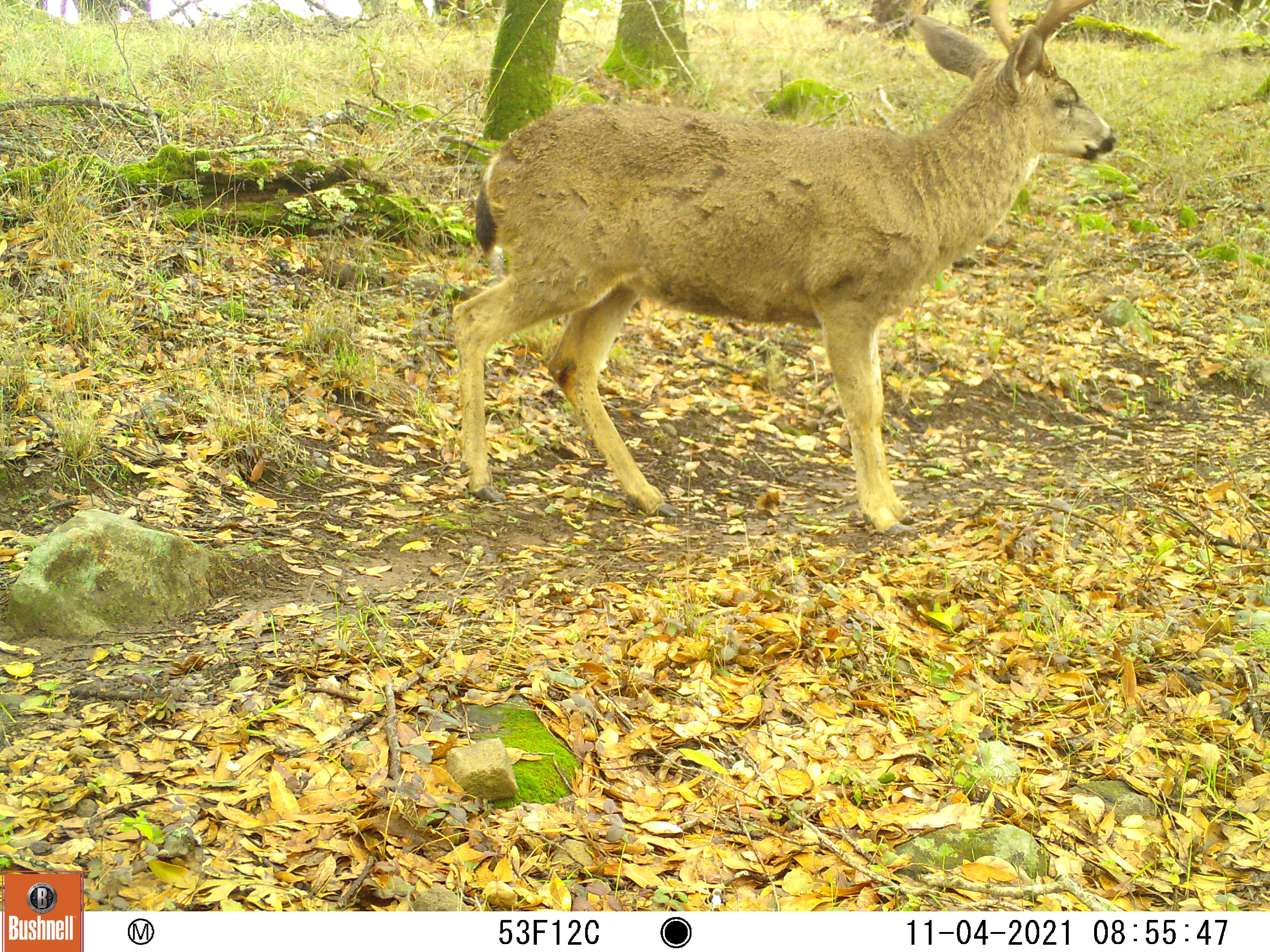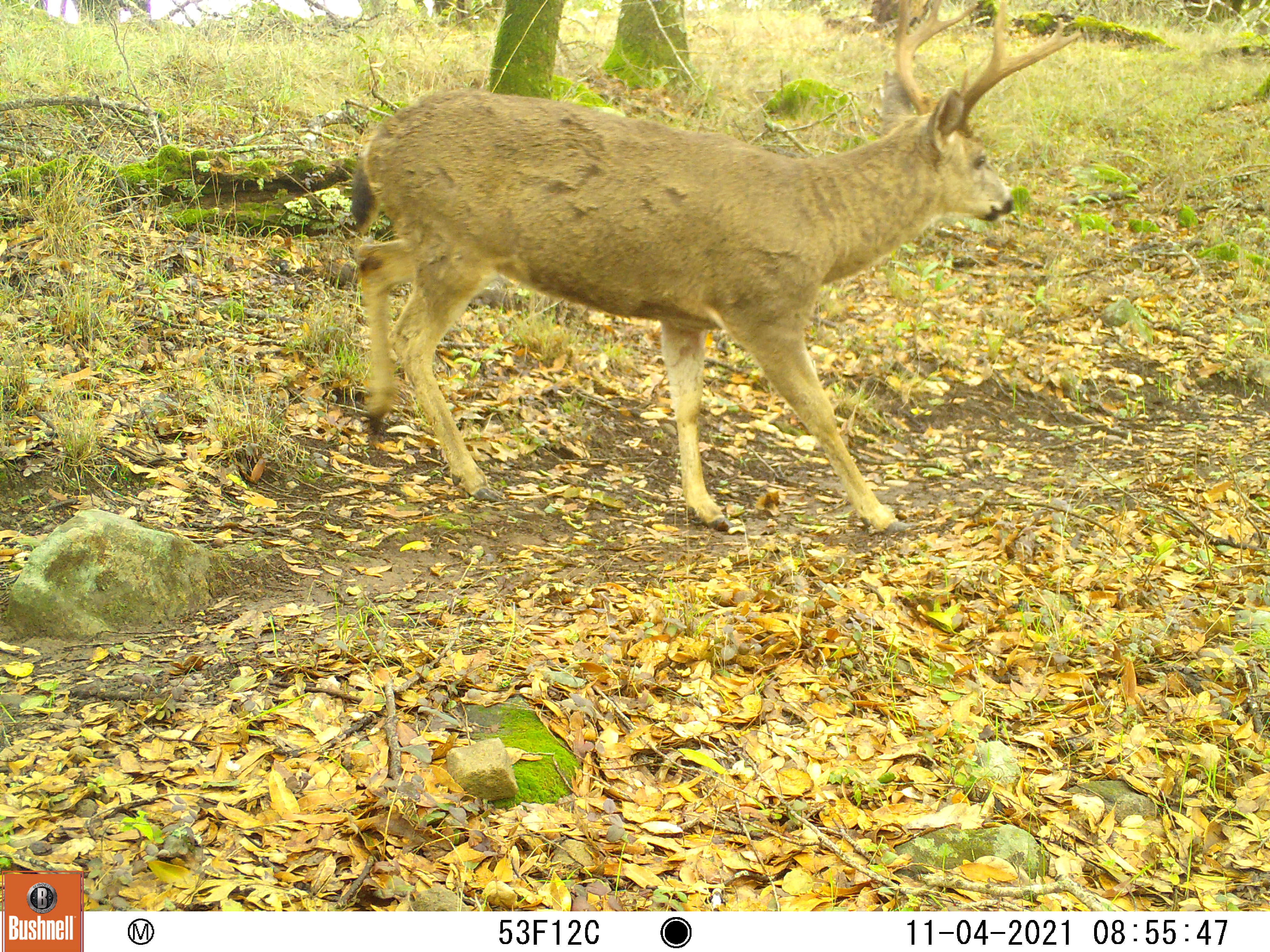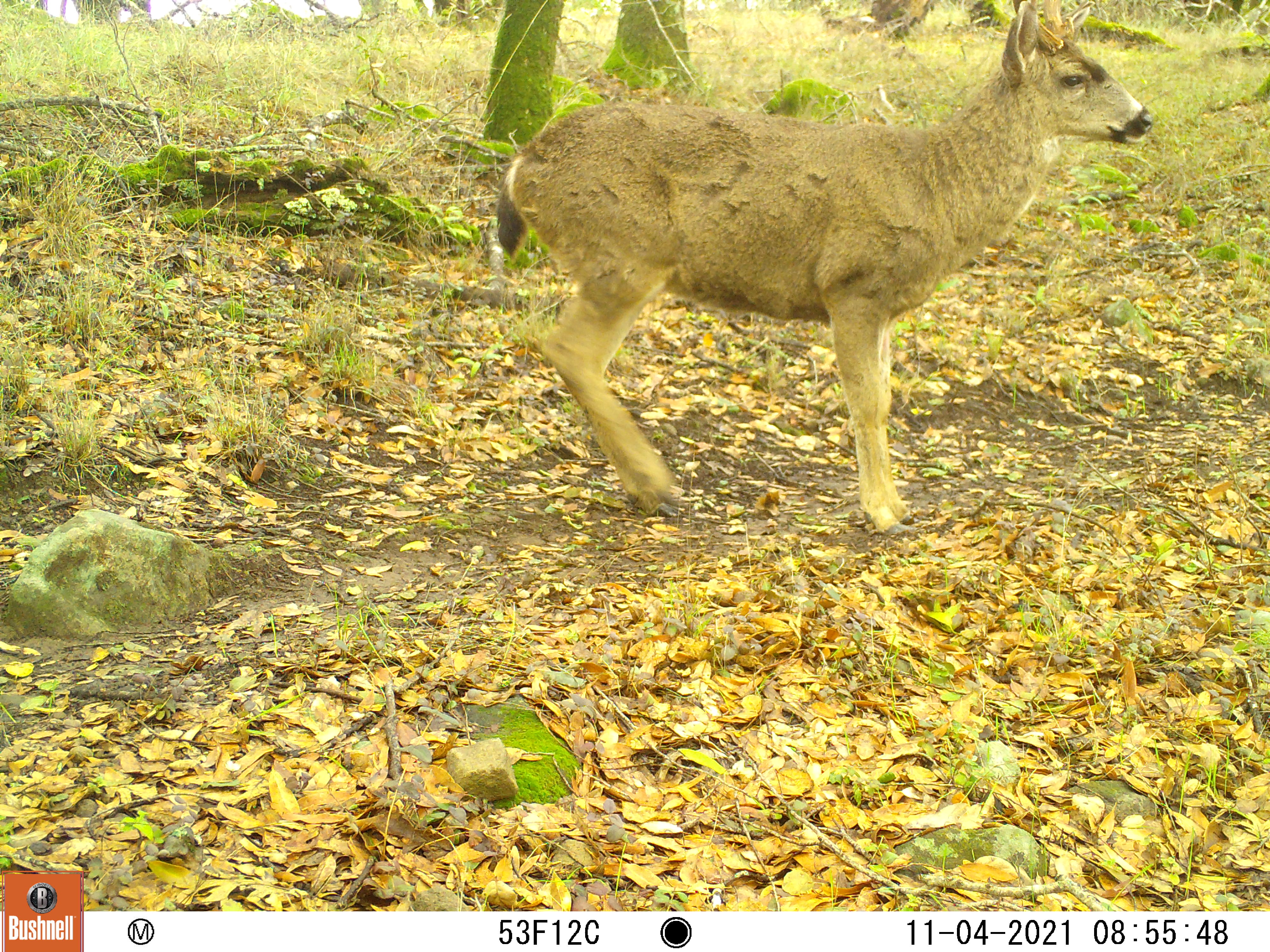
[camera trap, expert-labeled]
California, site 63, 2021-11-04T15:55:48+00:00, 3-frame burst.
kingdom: Animalia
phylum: Chordata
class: Mammalia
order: Artiodactyla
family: Cervidae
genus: Odocoileus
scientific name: Odocoileus hemionus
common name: mule deer